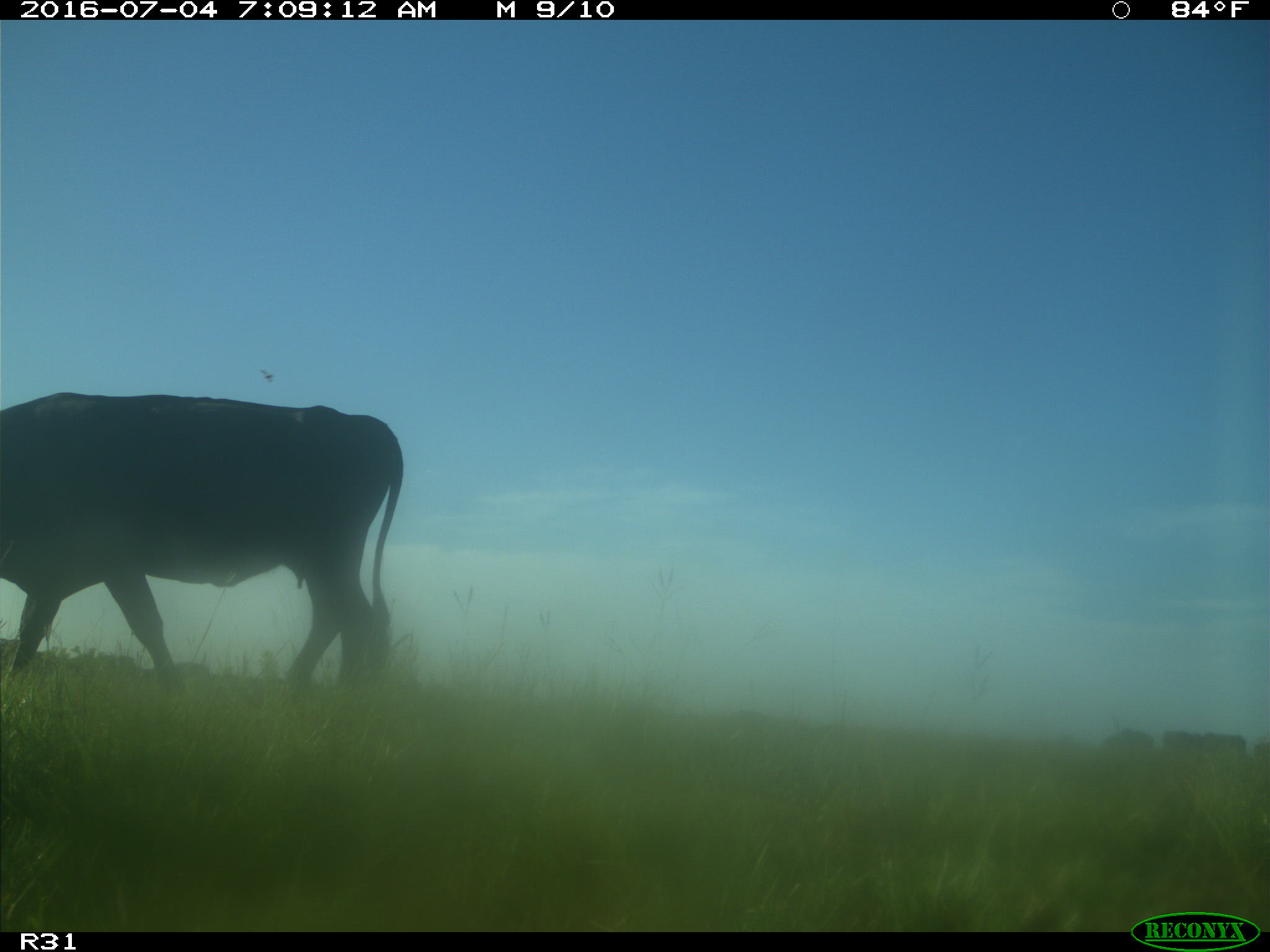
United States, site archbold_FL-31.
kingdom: Animalia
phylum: Chordata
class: Mammalia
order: Artiodactyla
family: Bovidae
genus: Bos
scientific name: Bos taurus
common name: domestic cow